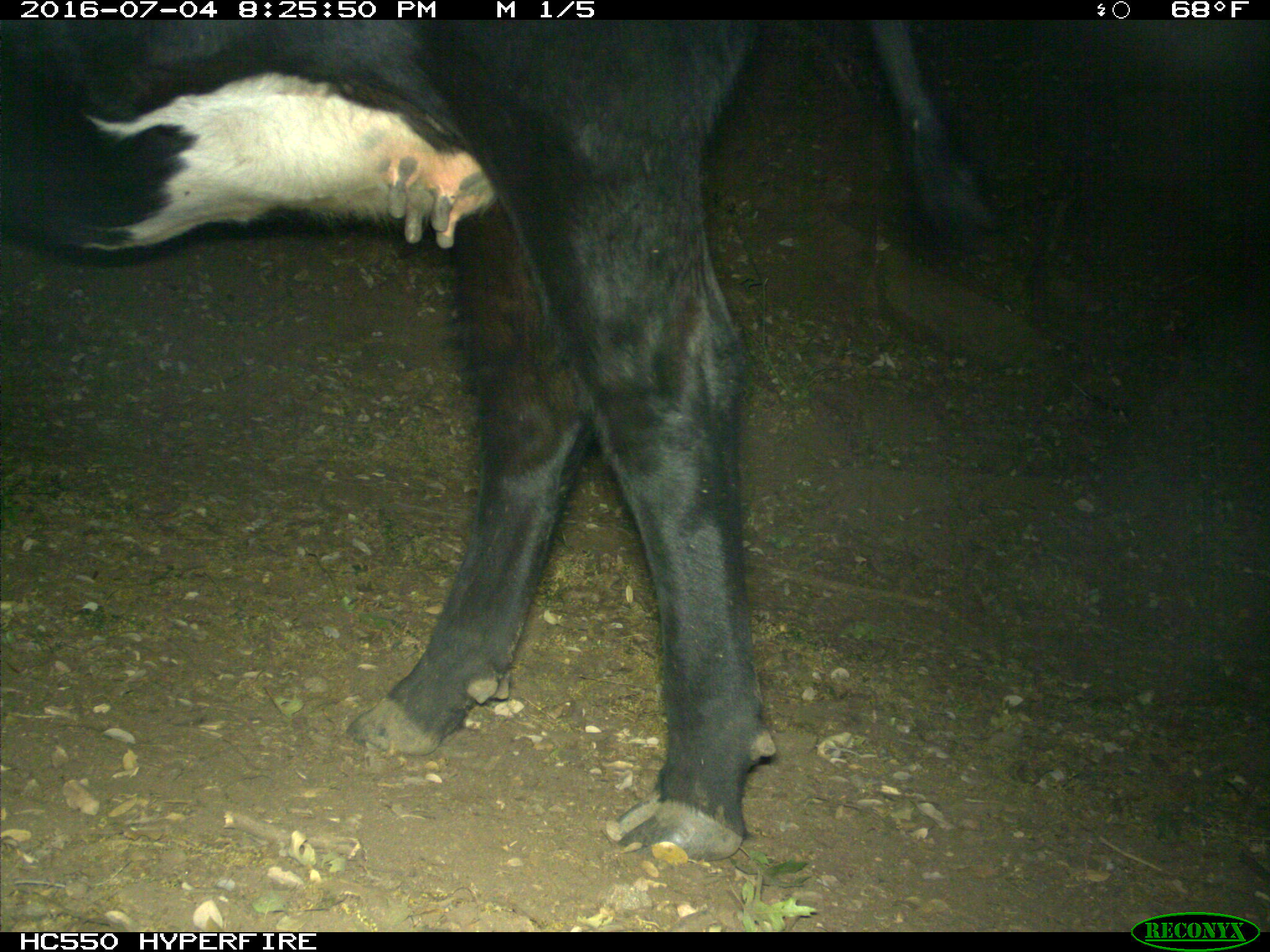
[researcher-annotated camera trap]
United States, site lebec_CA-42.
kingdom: Animalia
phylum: Chordata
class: Mammalia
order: Artiodactyla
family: Bovidae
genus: Bos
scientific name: Bos taurus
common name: domestic cow